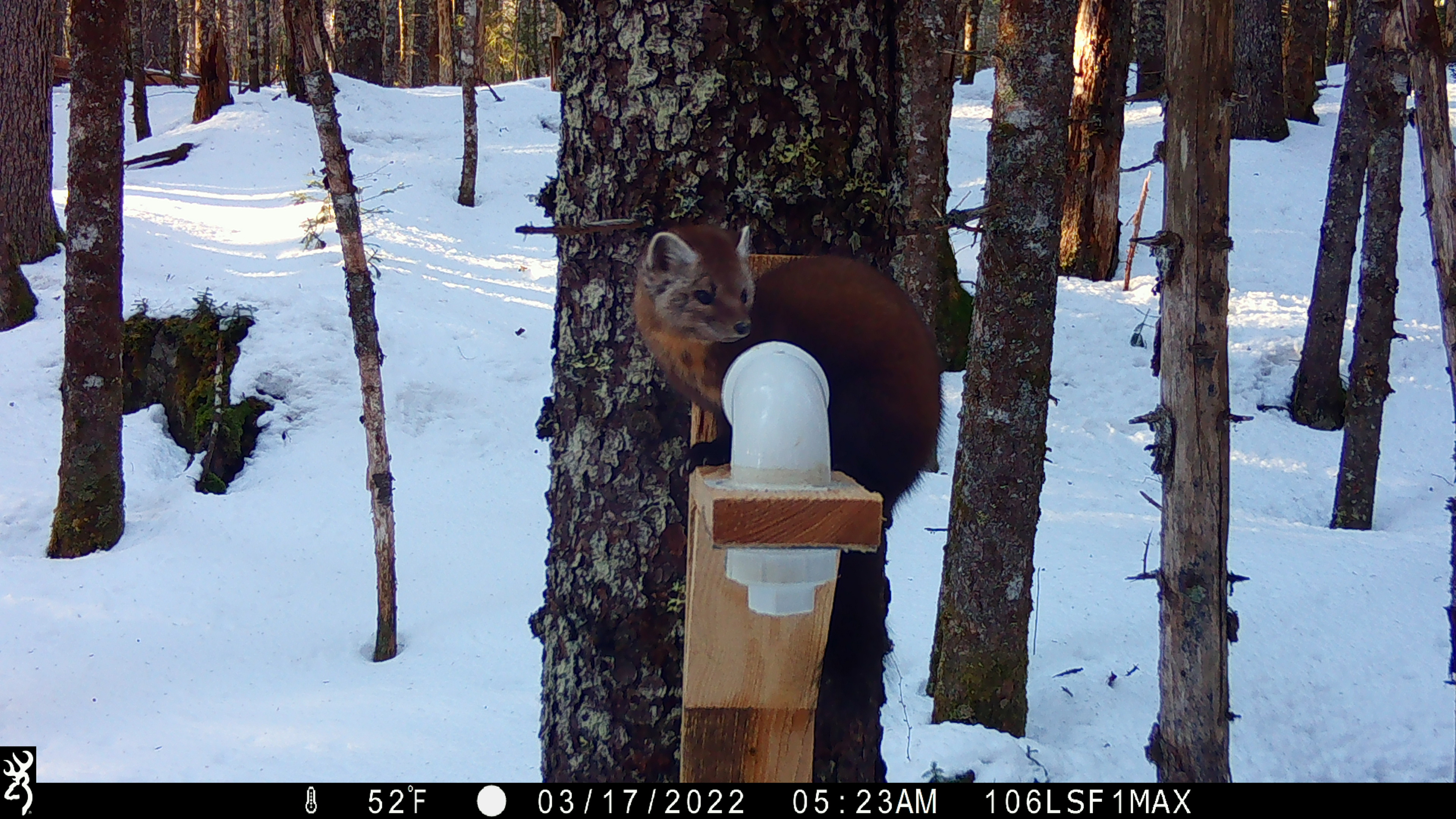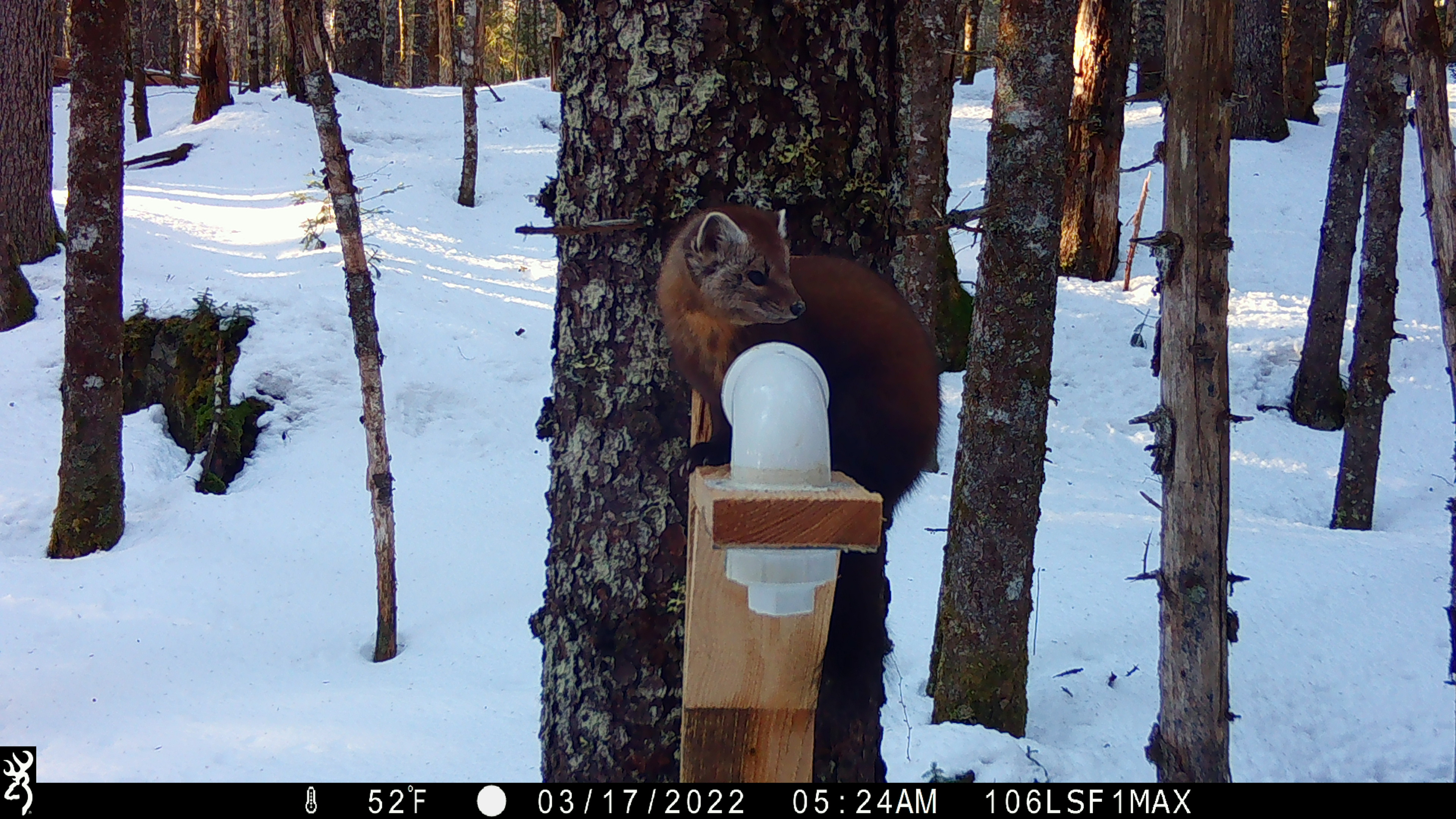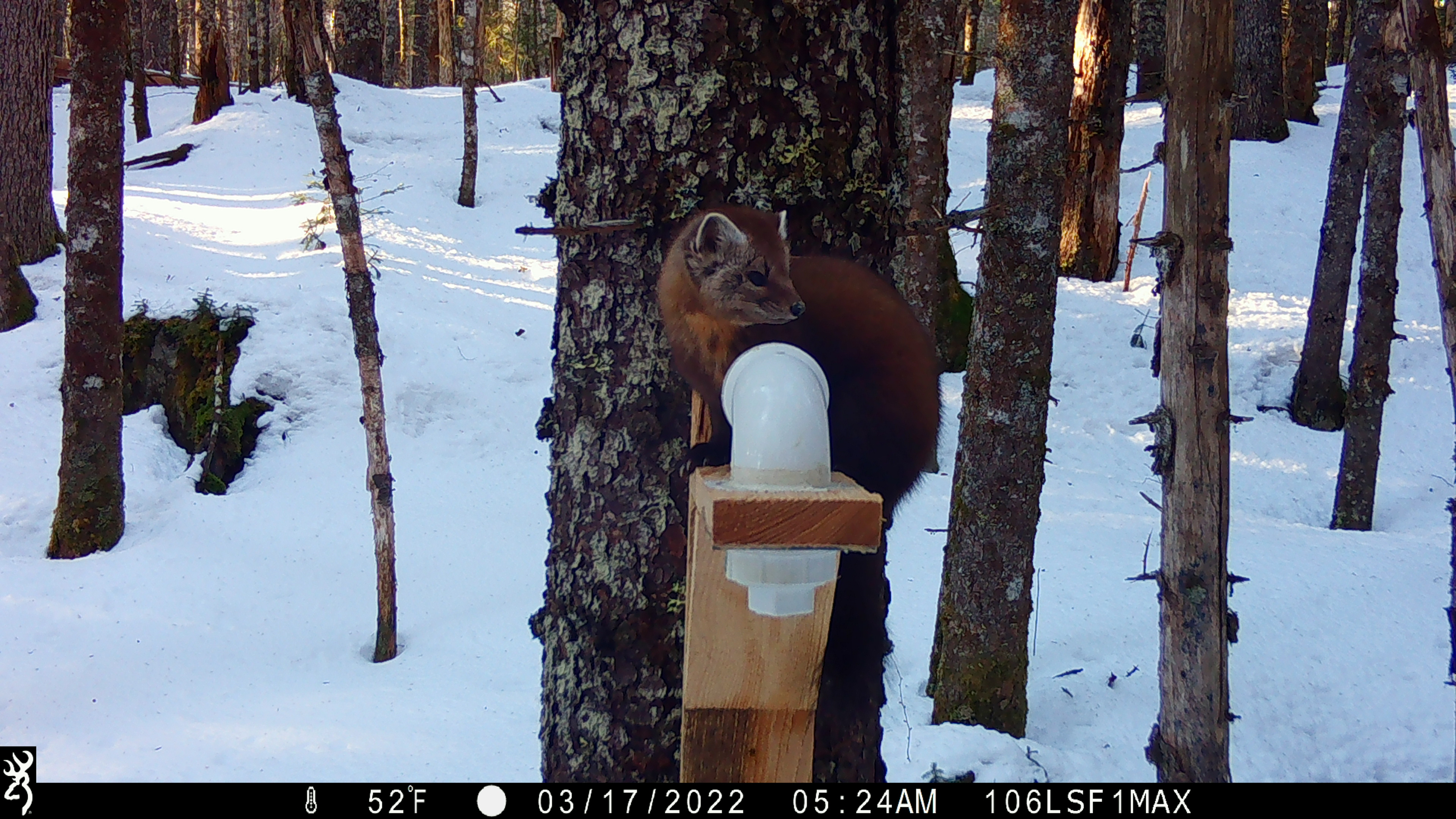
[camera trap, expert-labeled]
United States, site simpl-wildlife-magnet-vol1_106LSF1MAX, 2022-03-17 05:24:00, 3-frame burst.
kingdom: Animalia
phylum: Chordata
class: Mammalia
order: Carnivora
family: Mustelidae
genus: Martes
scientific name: Martes americana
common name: american marten